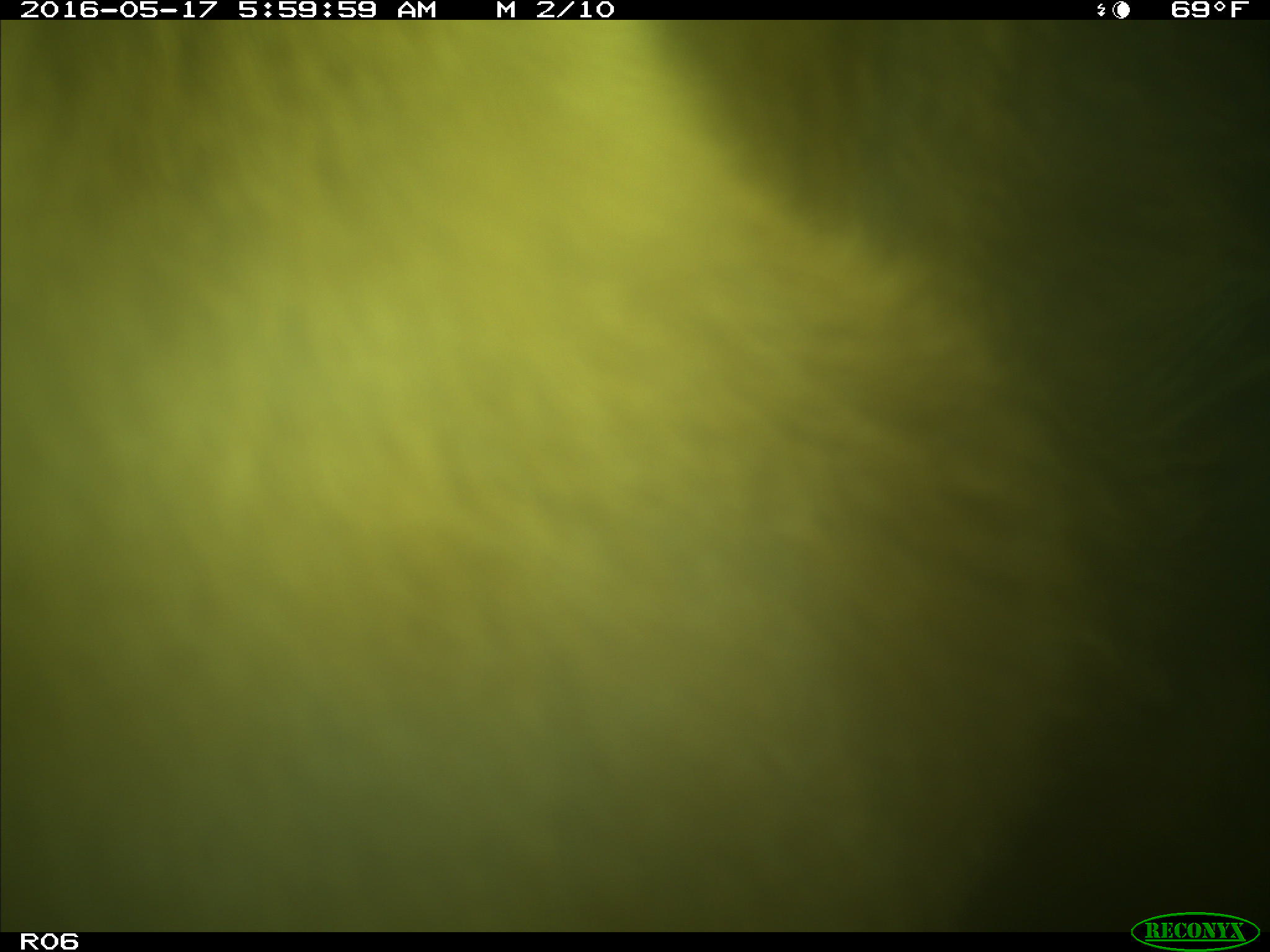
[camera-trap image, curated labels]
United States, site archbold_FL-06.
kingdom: Animalia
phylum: Chordata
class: Mammalia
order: Artiodactyla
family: Bovidae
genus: Bos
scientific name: Bos taurus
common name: domestic cow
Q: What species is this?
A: Bos taurus (domestic cow).